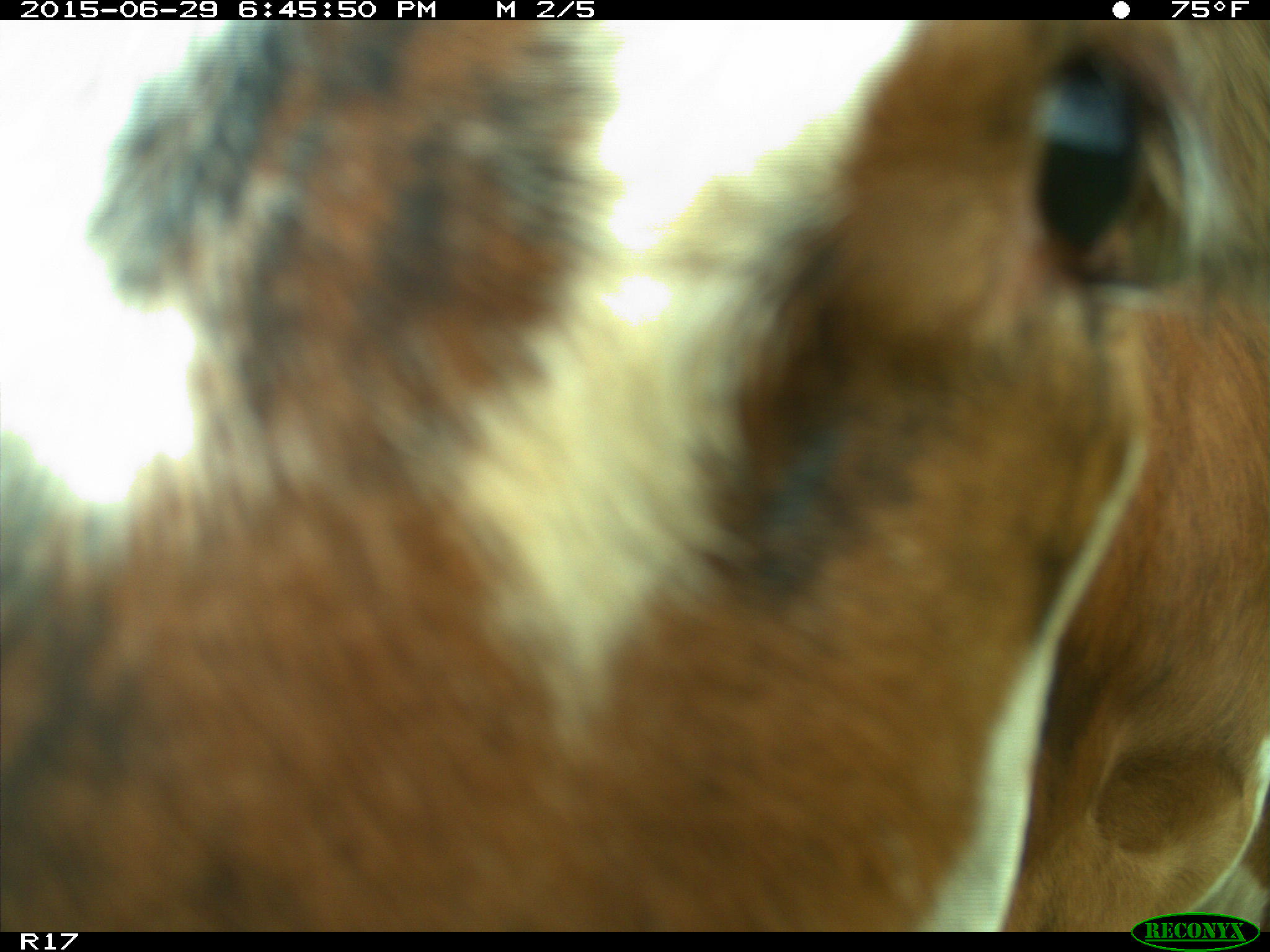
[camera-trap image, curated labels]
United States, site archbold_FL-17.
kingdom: Animalia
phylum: Chordata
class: Mammalia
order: Artiodactyla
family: Bovidae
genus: Bos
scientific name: Bos taurus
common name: domestic cow